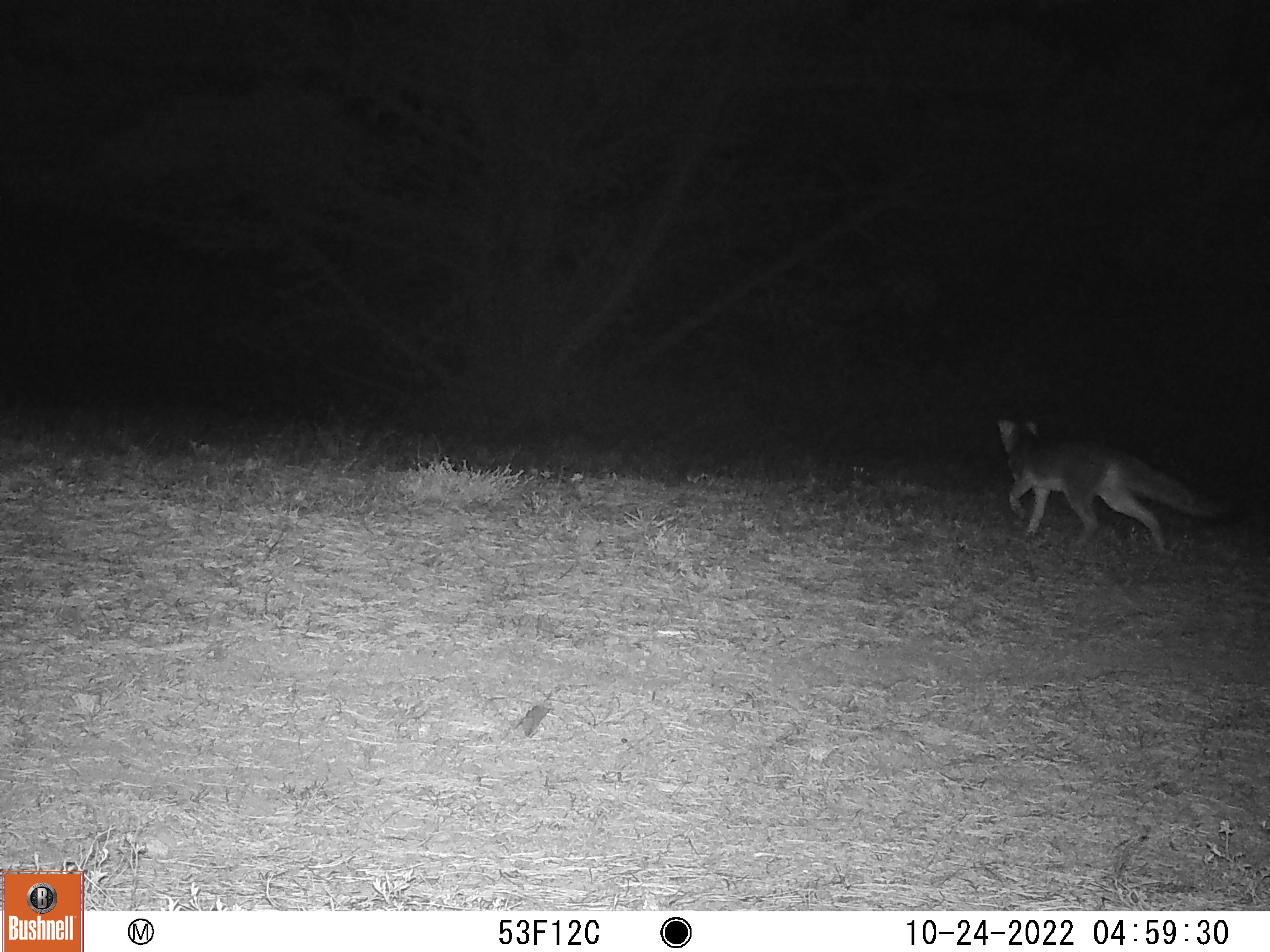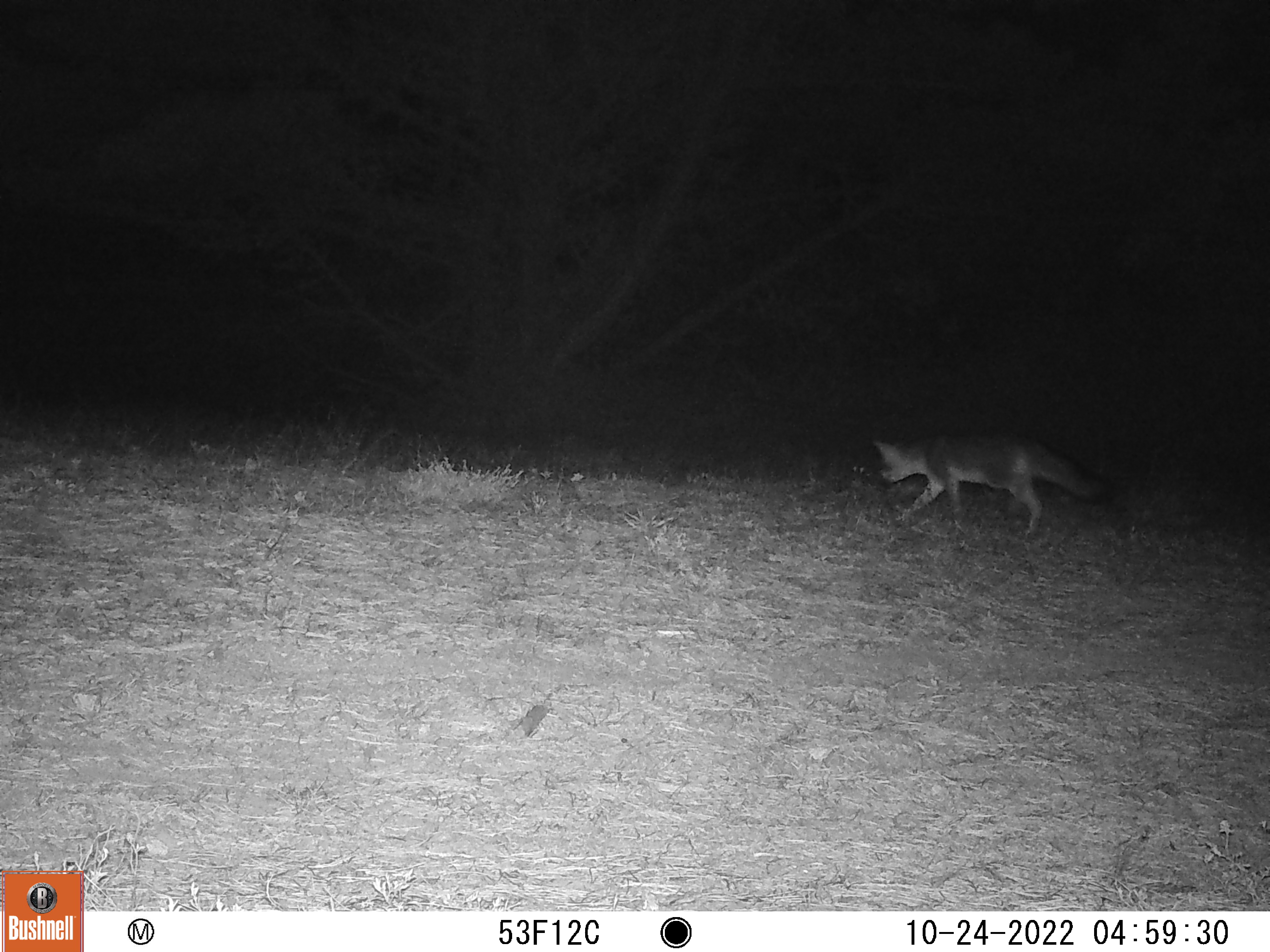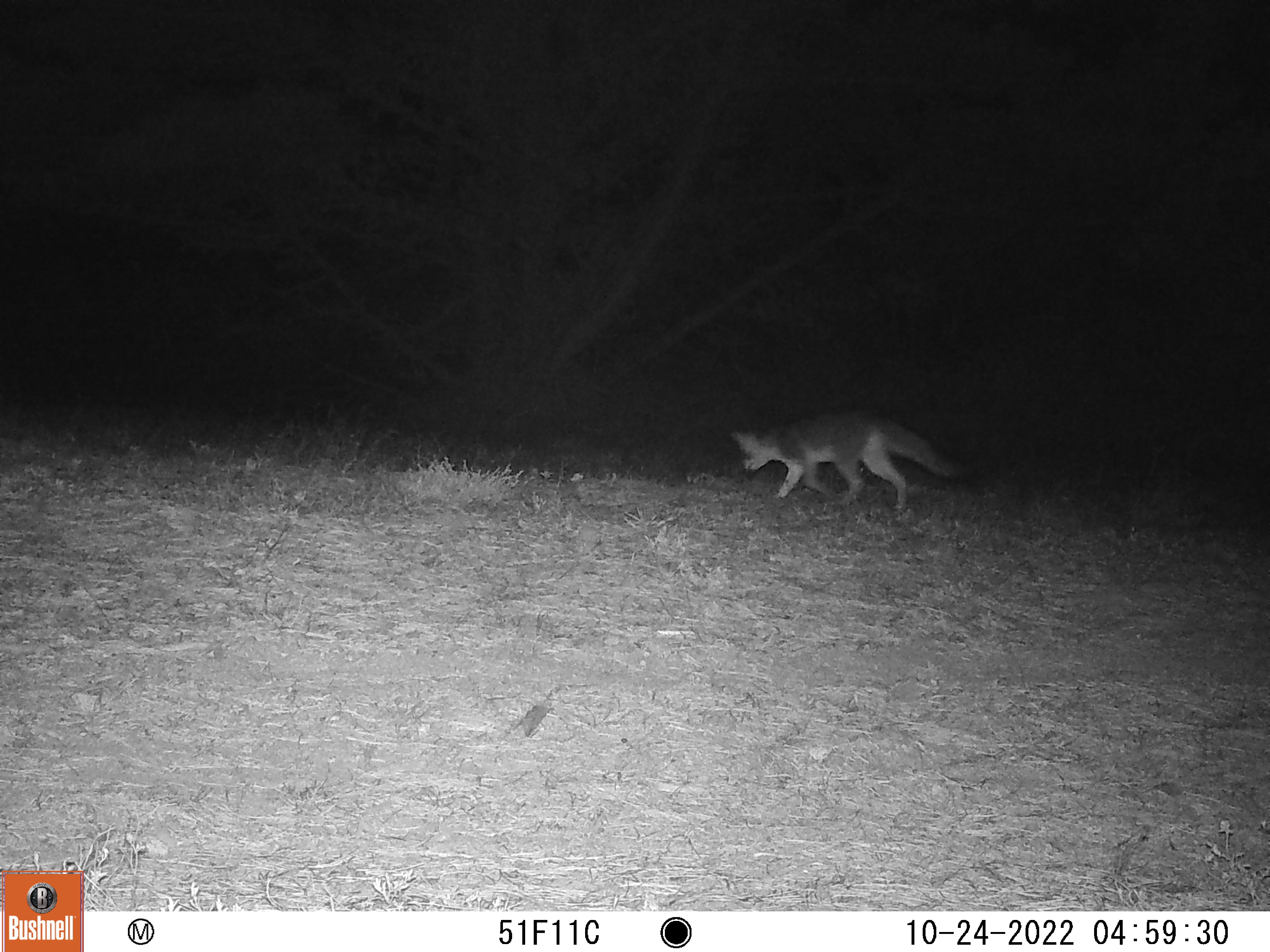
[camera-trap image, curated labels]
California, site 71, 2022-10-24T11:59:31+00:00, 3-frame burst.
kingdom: Animalia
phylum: Chordata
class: Mammalia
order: Carnivora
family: Canidae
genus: Urocyon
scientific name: Urocyon cinereoargenteus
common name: gray fox